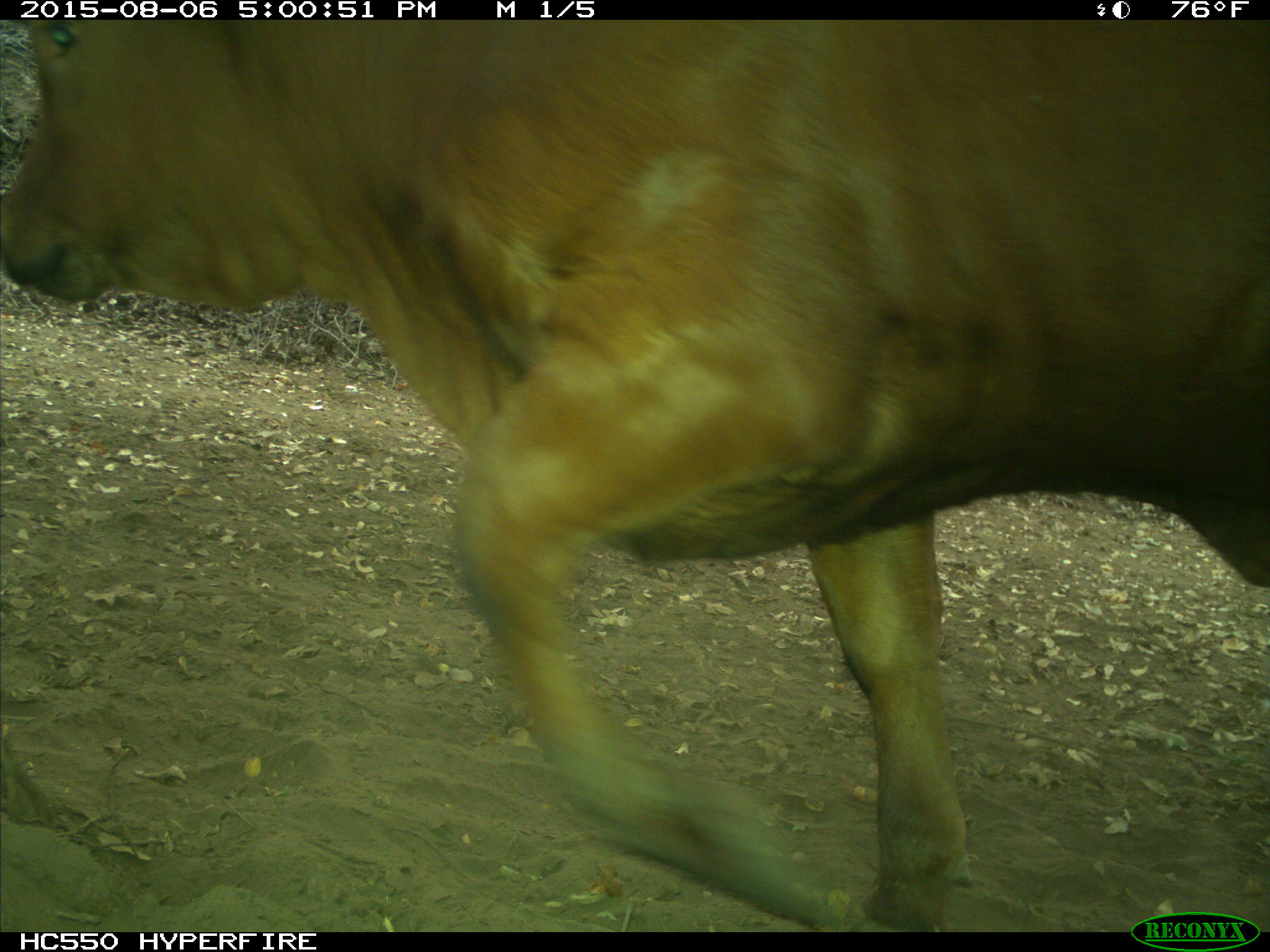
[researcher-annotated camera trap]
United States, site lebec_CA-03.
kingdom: Animalia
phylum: Chordata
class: Mammalia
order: Artiodactyla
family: Bovidae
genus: Bos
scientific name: Bos taurus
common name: domestic cow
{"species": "Bos taurus (domestic cow)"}